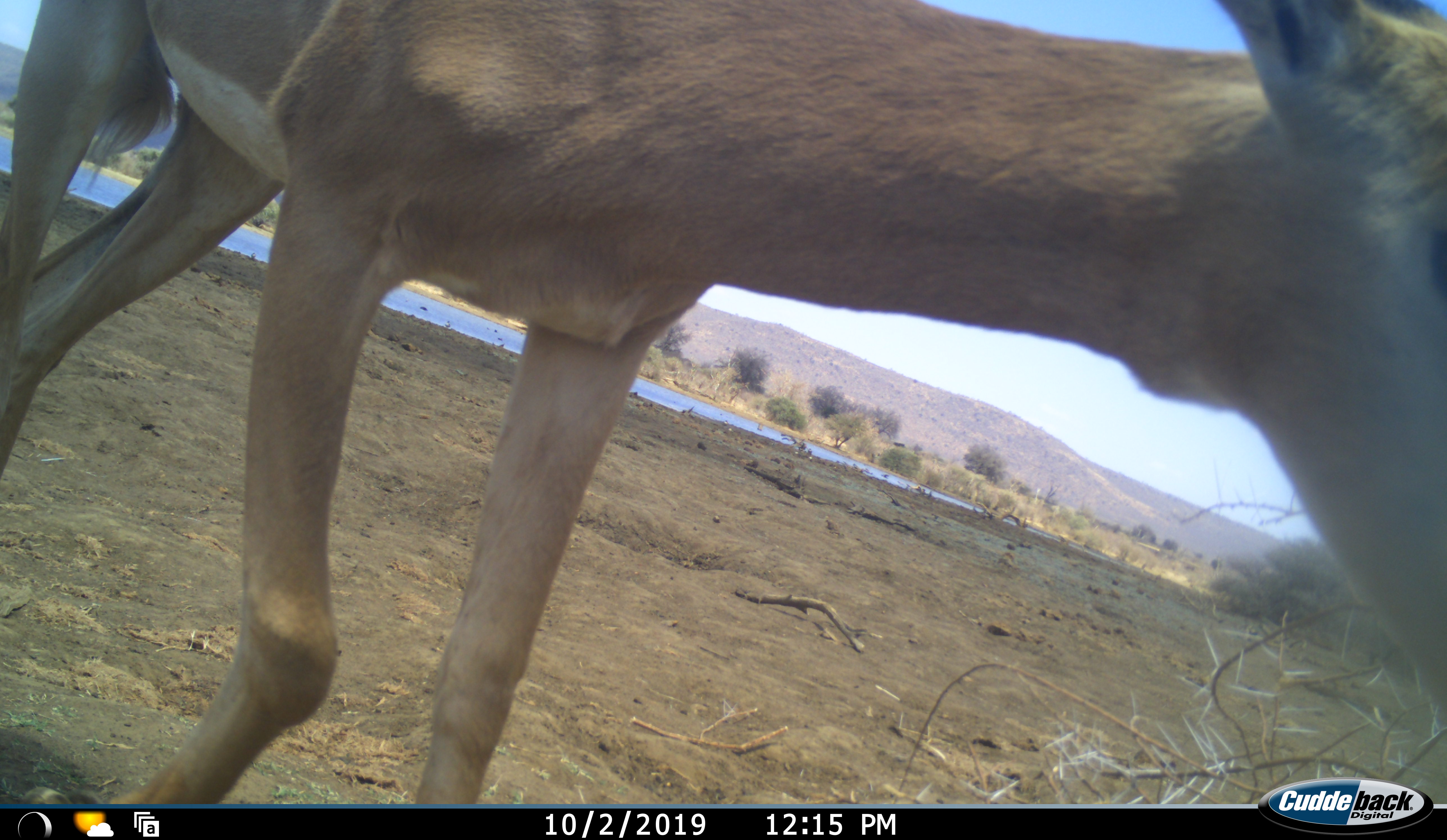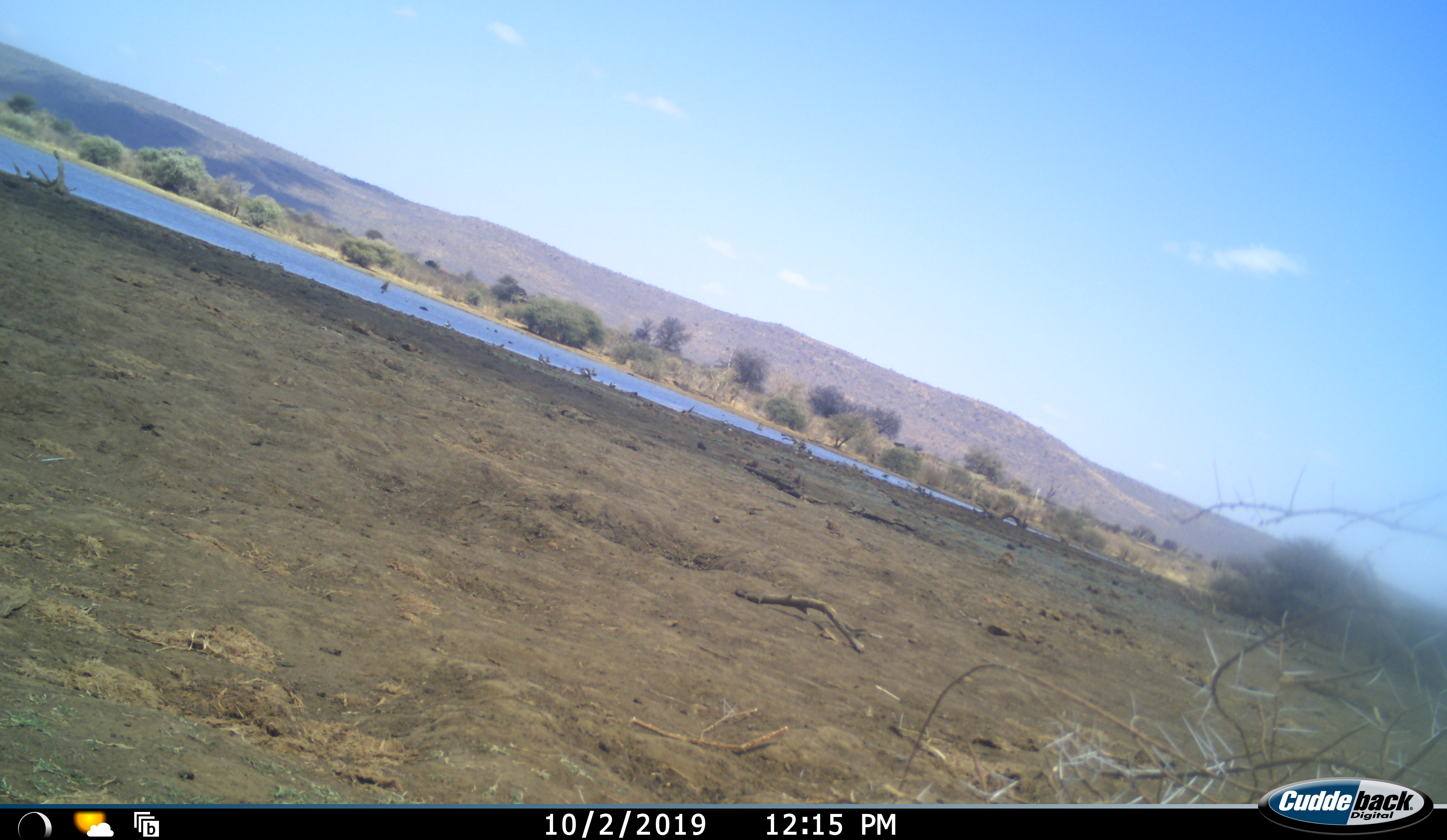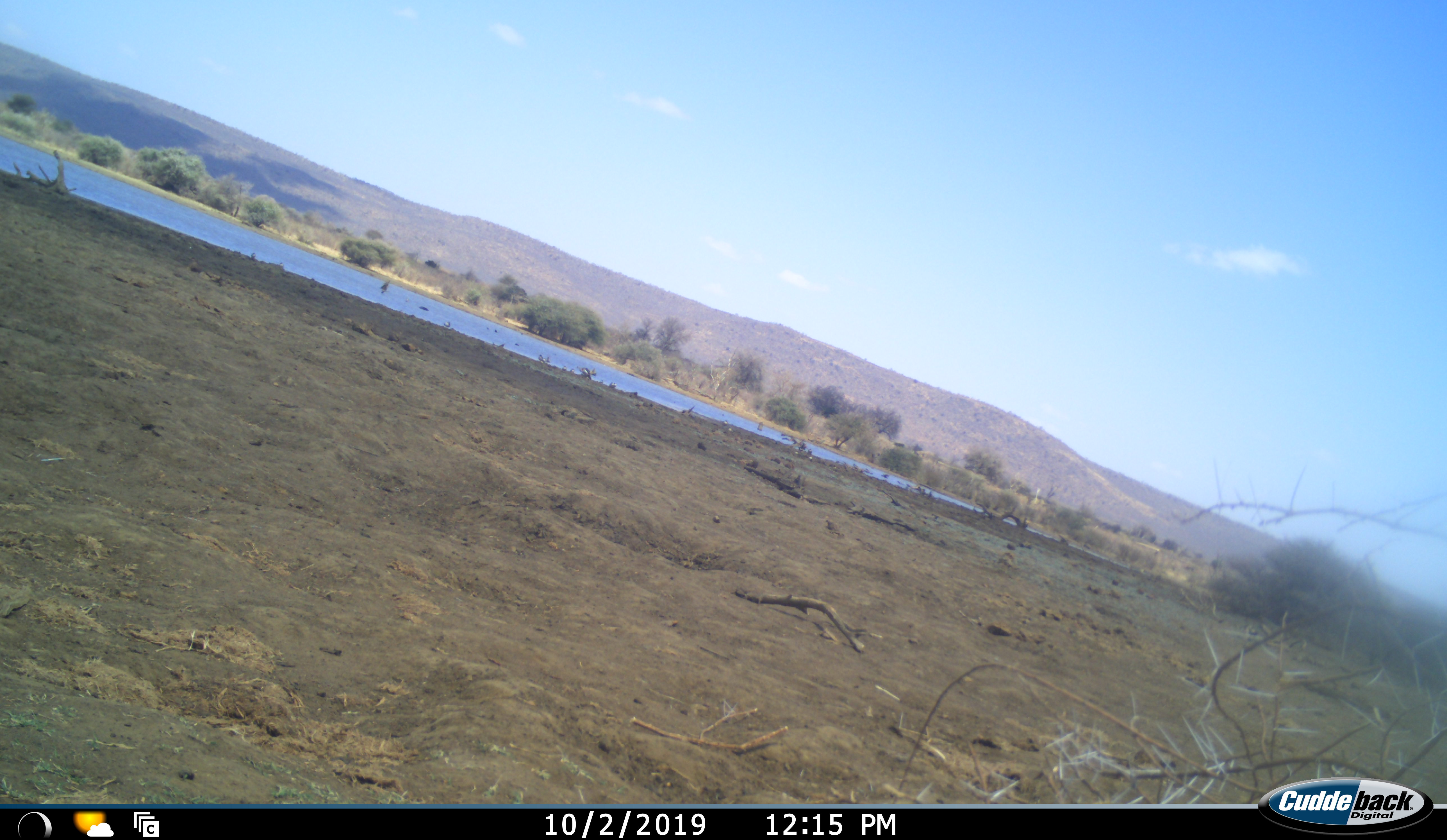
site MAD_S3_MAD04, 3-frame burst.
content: unidentified animal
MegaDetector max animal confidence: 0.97